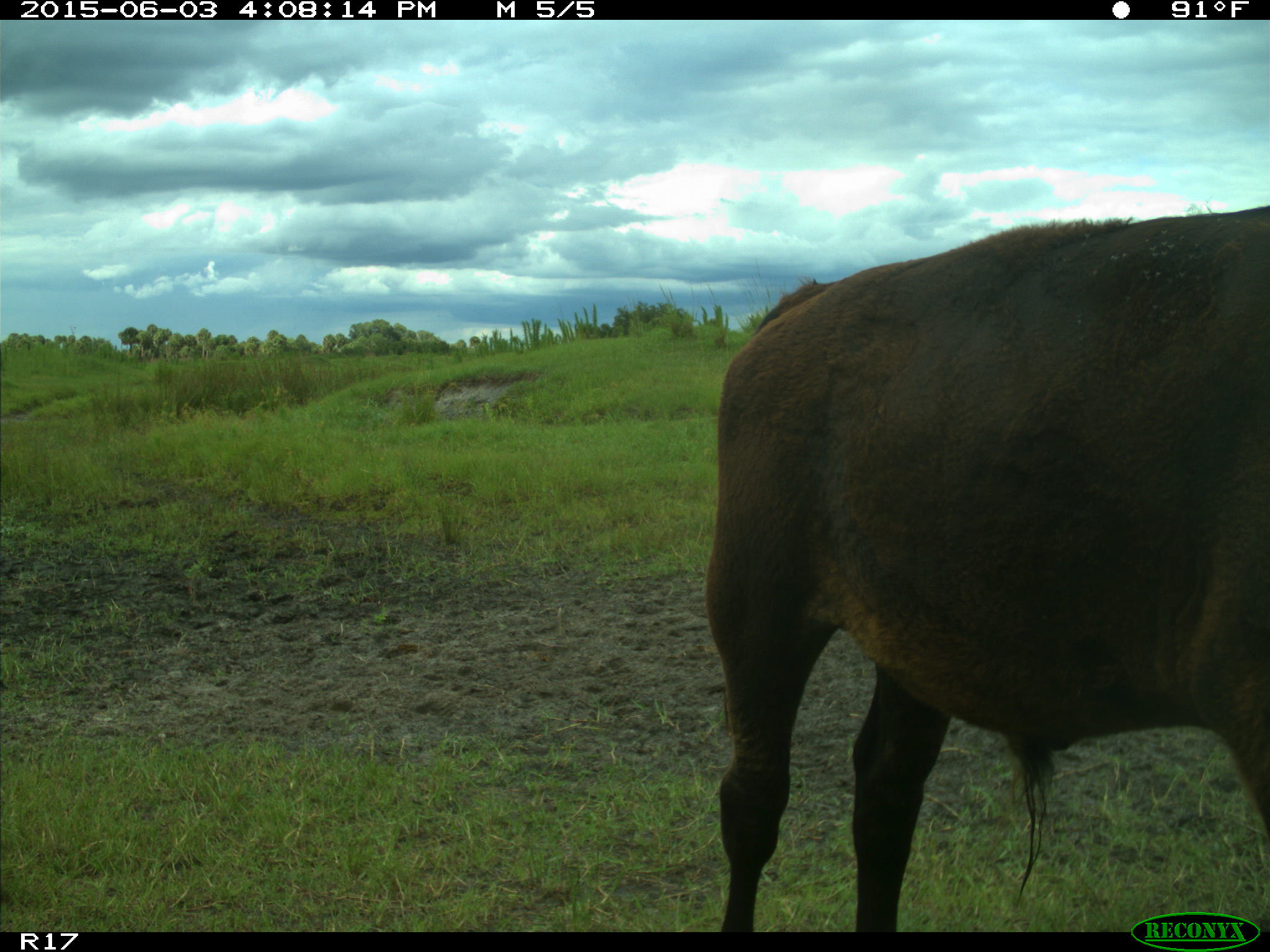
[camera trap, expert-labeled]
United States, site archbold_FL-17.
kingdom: Animalia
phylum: Chordata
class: Mammalia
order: Artiodactyla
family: Bovidae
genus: Bos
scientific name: Bos taurus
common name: domestic cow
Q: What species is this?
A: Bos taurus (domestic cow).